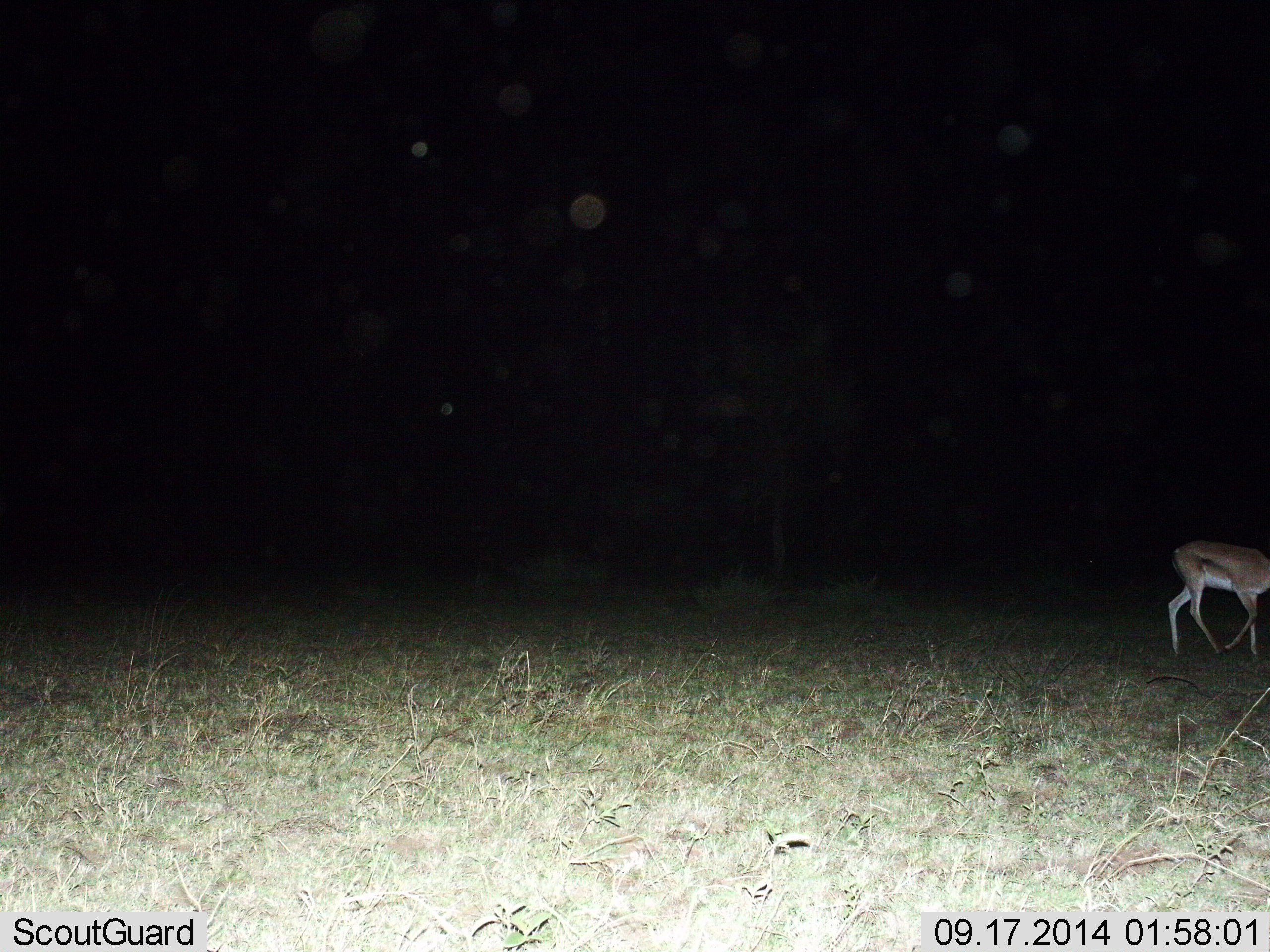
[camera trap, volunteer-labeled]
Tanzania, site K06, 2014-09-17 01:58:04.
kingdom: Animalia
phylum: Chordata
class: Mammalia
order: Artiodactyla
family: Bovidae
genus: Nanger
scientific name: Nanger granti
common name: grant's gazelle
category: gazellegrants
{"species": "gazellegrants (grant's gazelle) (Nanger granti)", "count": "1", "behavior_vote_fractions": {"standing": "60%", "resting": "0%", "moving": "40%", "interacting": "0%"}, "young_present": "0%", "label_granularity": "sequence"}